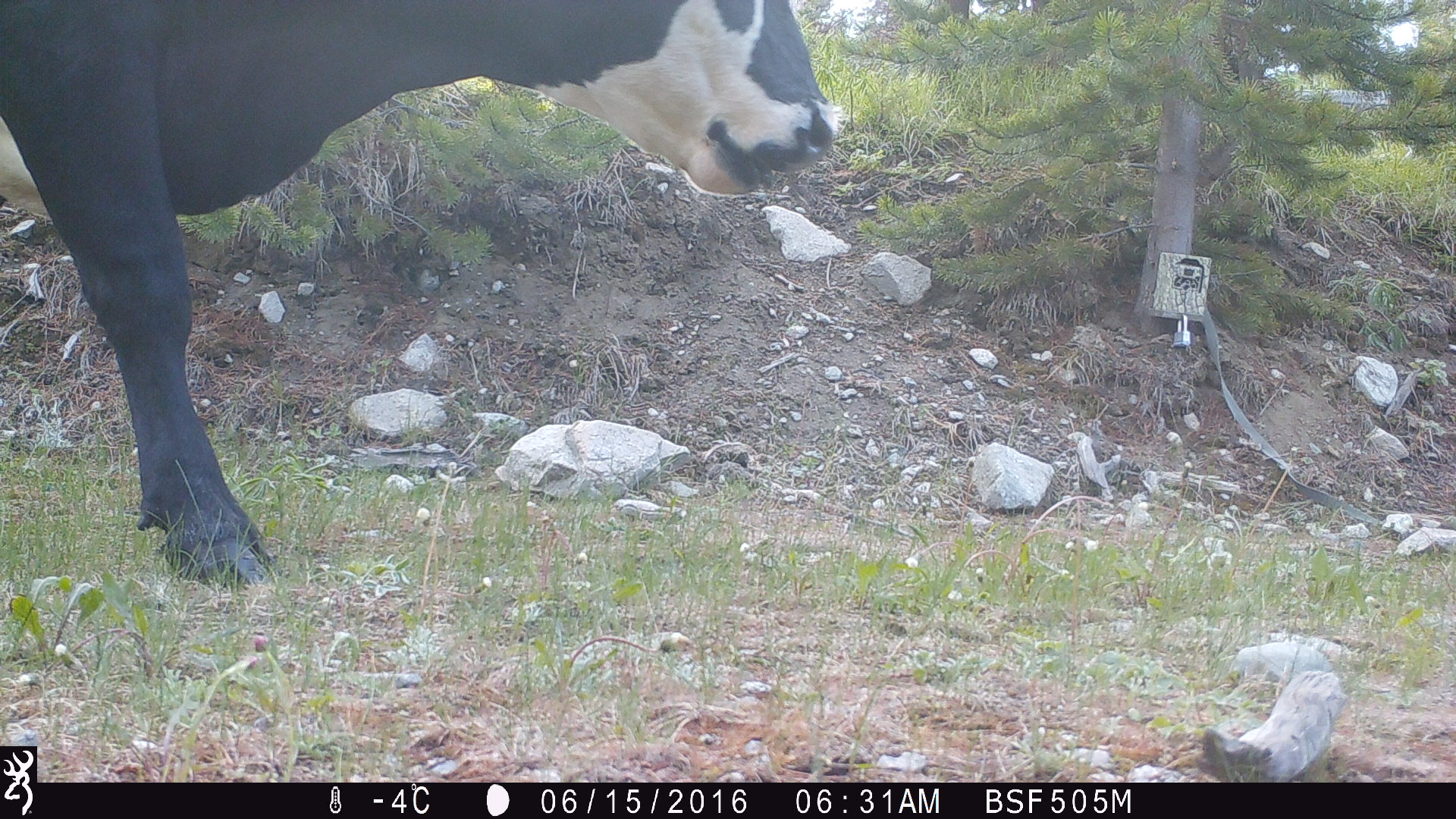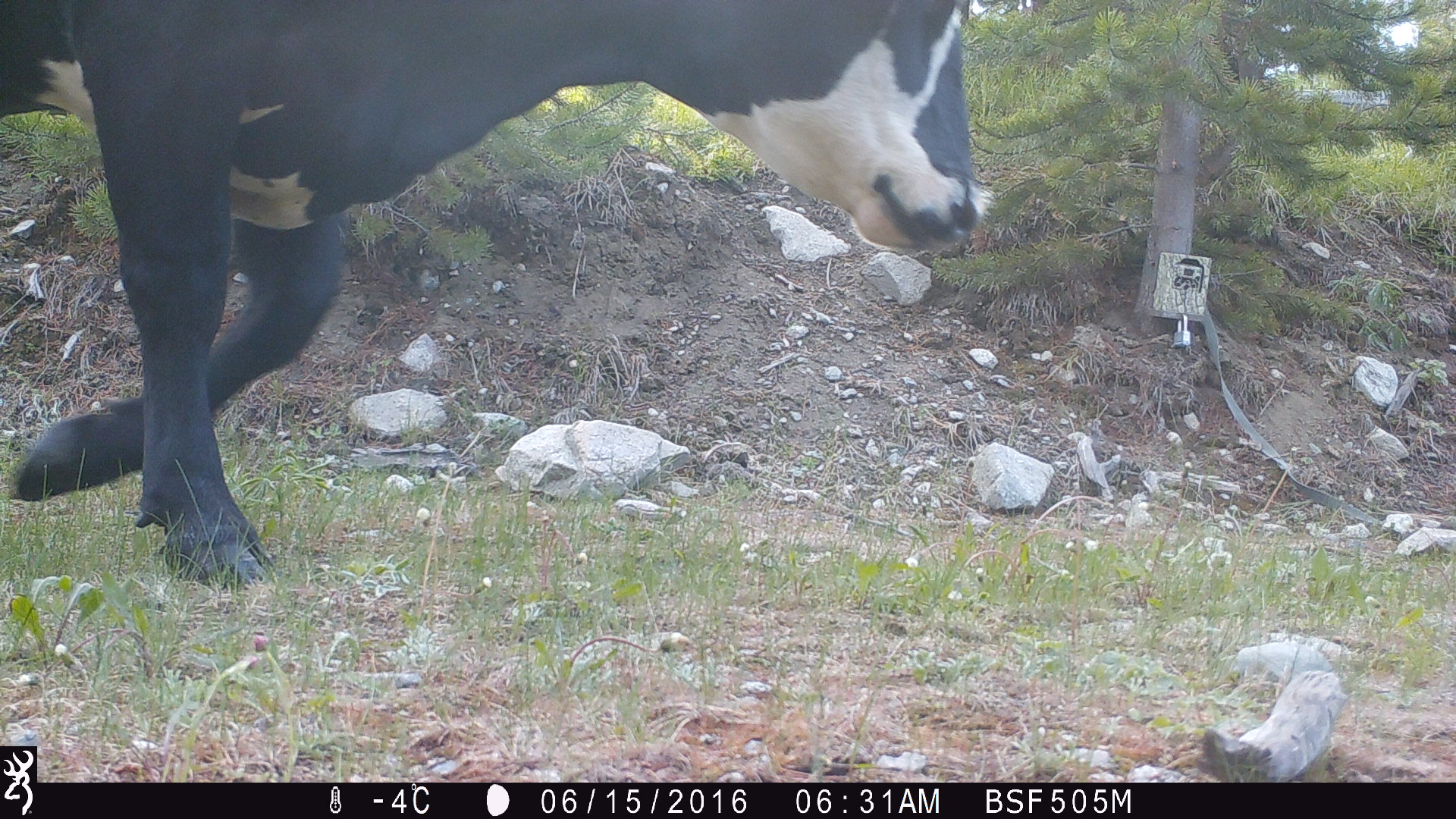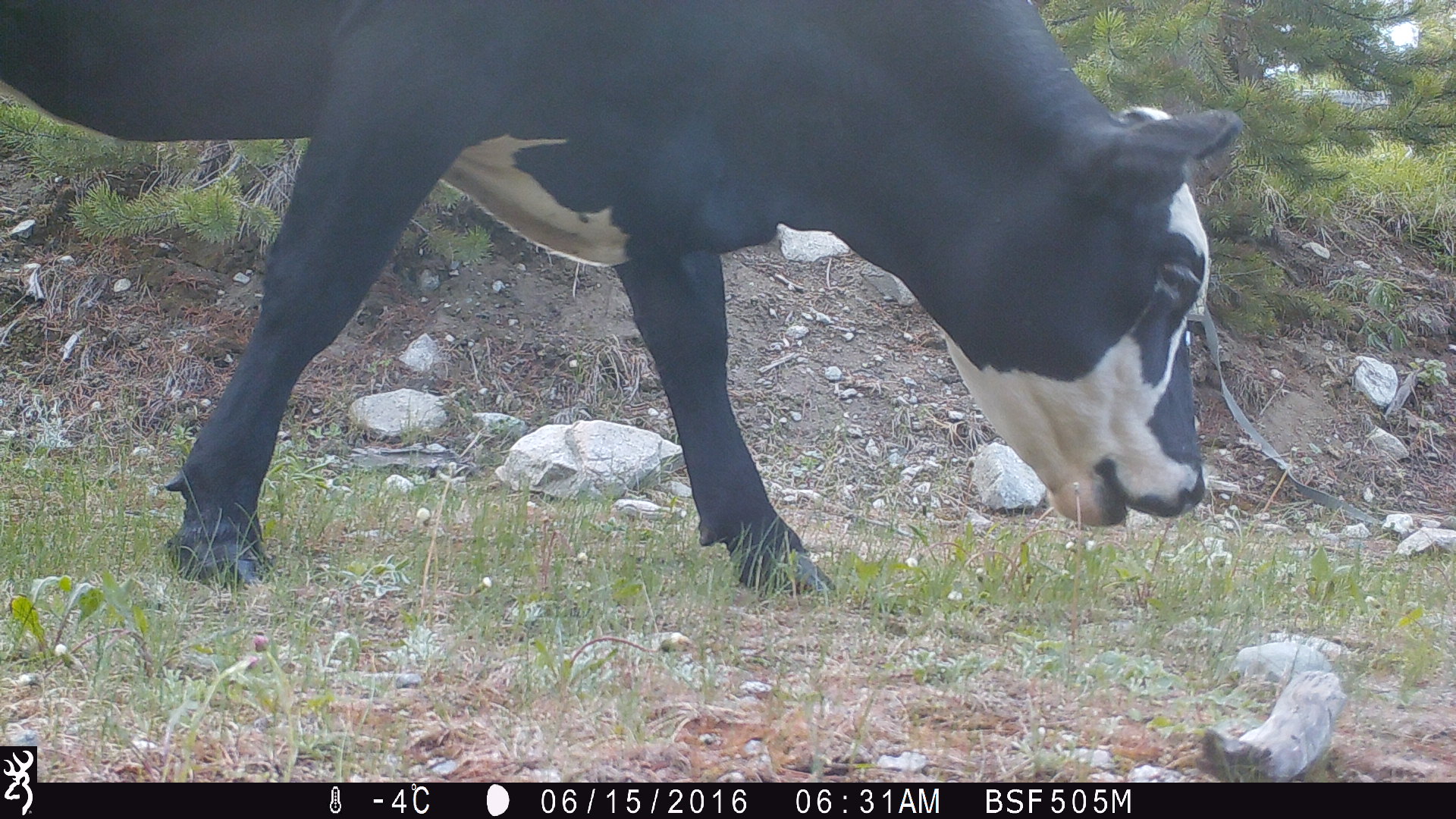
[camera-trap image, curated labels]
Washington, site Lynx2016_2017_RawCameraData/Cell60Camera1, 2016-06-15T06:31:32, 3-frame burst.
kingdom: Animalia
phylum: Chordata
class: Mammalia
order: Artiodactyla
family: Bovidae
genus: Bos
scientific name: Bos taurus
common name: domestic cattle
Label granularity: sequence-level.